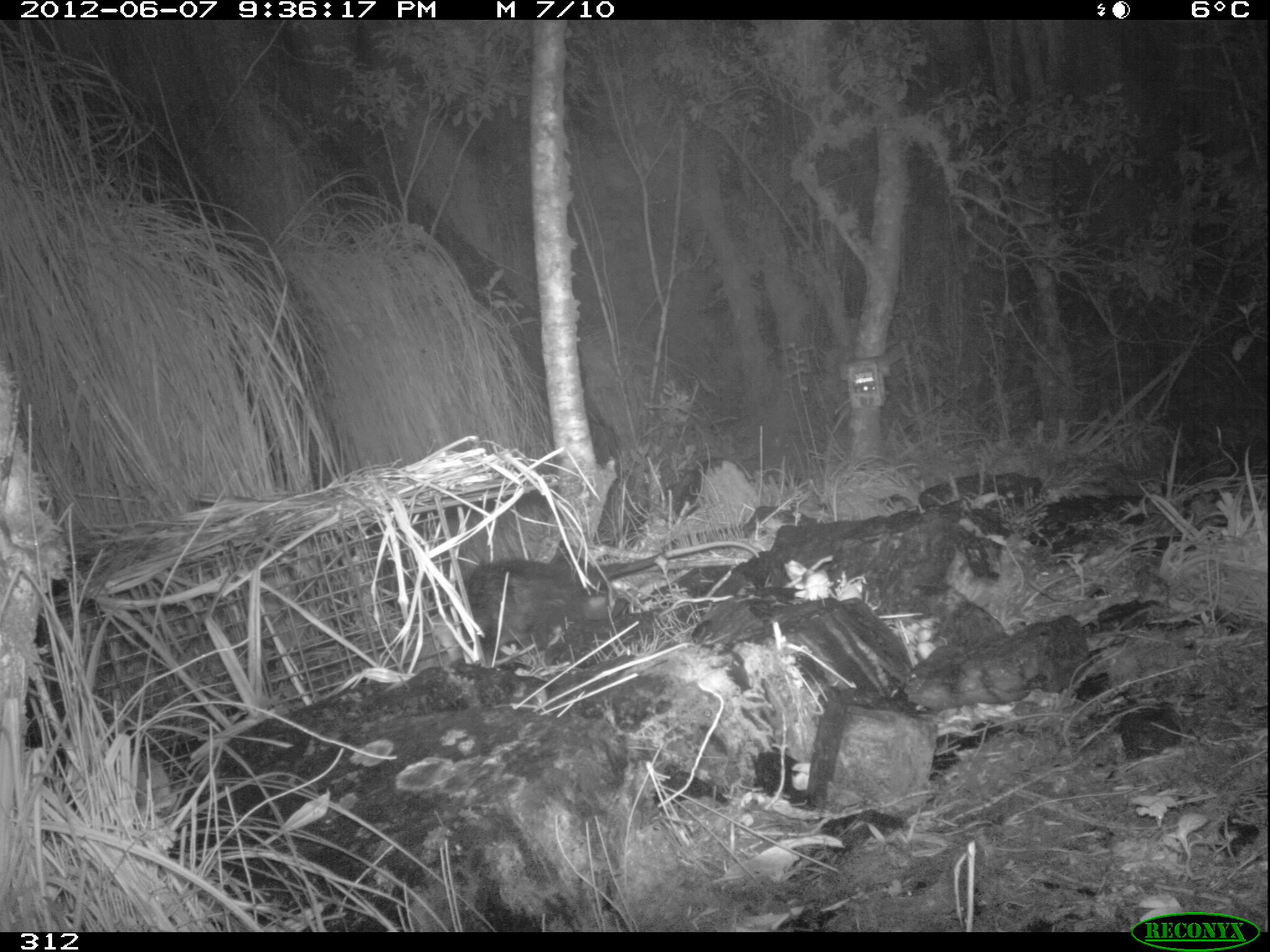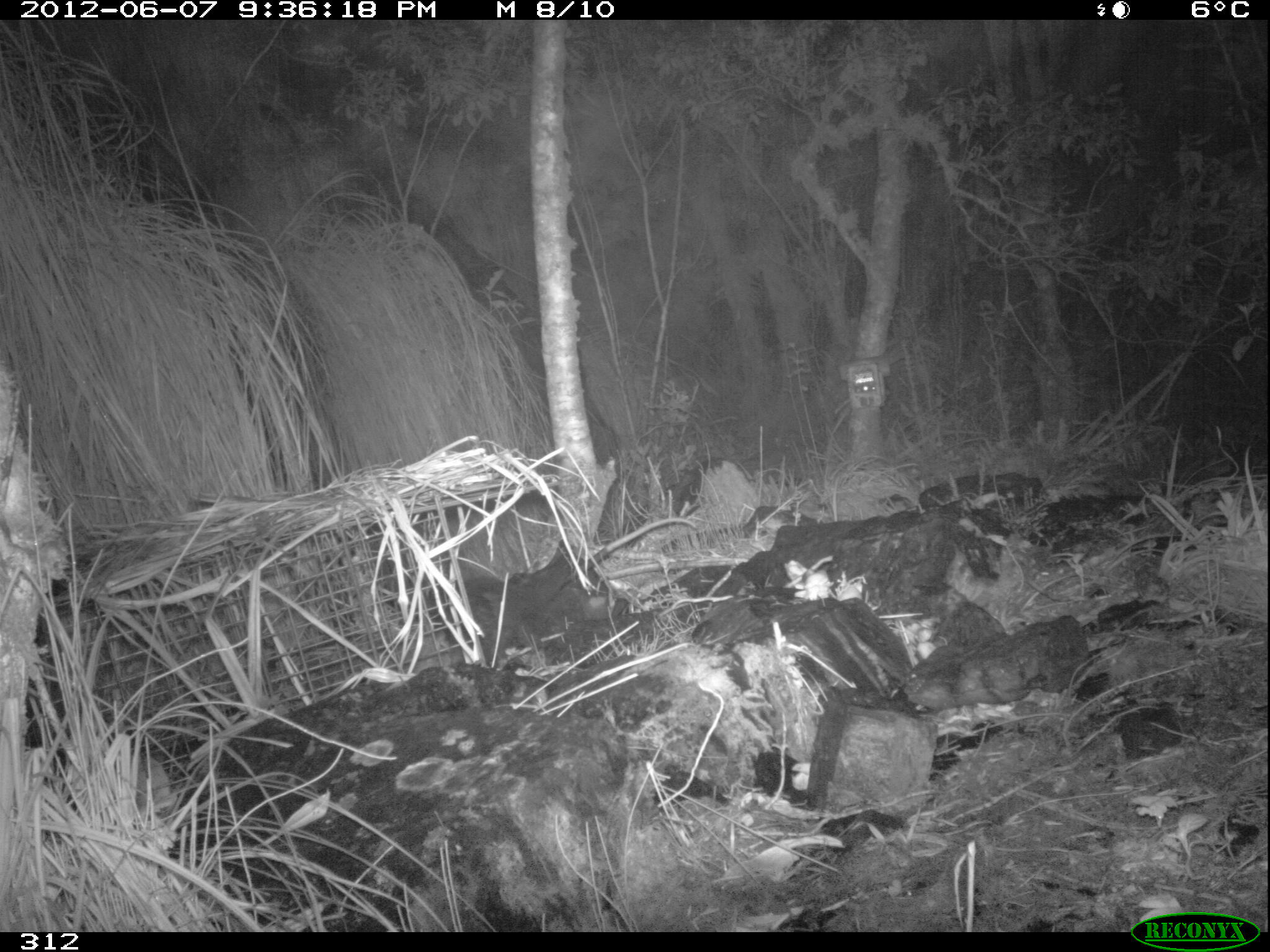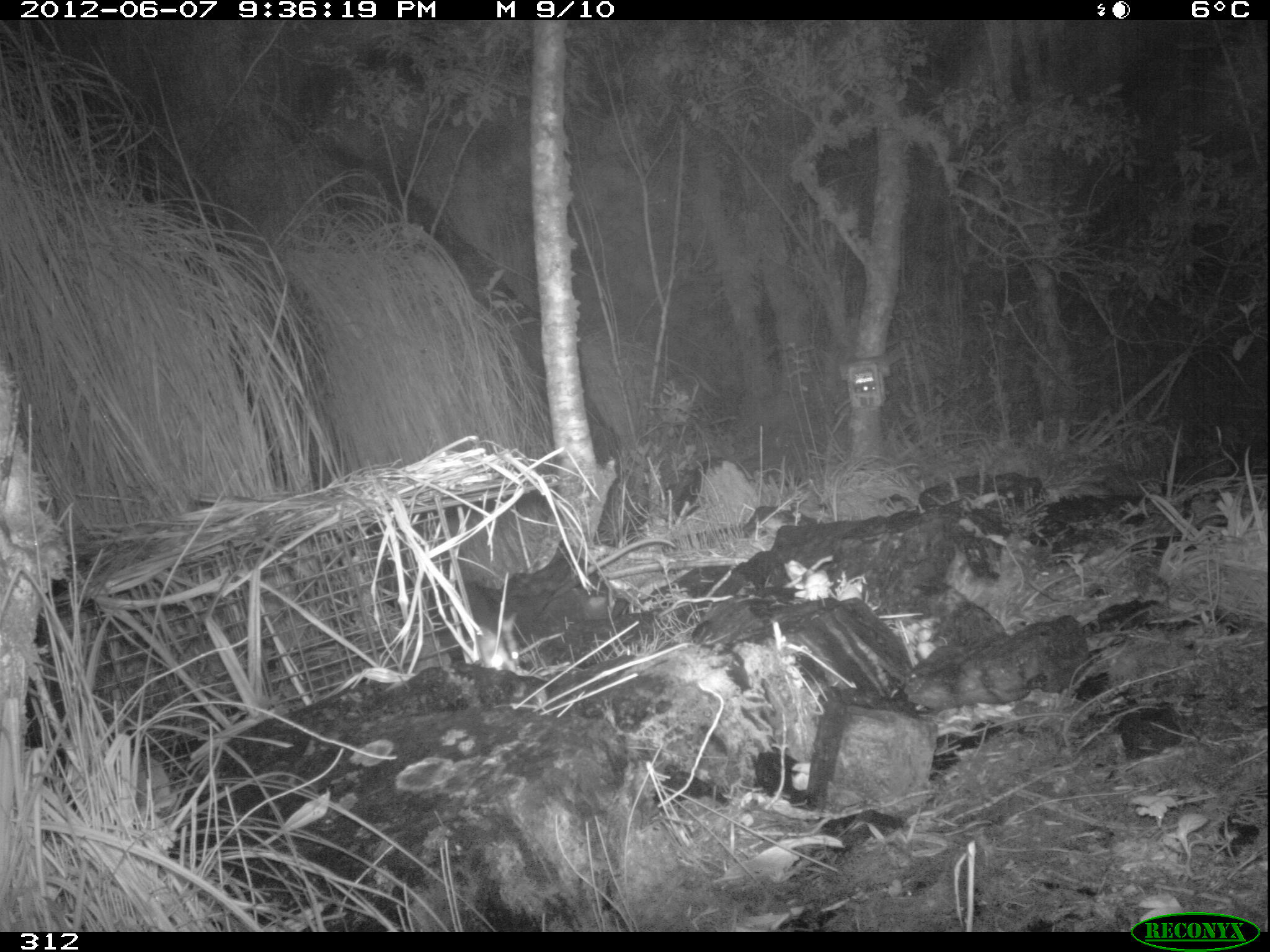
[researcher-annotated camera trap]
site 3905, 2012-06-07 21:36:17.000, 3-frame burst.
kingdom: Animalia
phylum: Chordata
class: Mammalia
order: Didelphimorphia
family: Didelphidae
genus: Didelphis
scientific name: Didelphis pernigra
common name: andean white-eared opossum